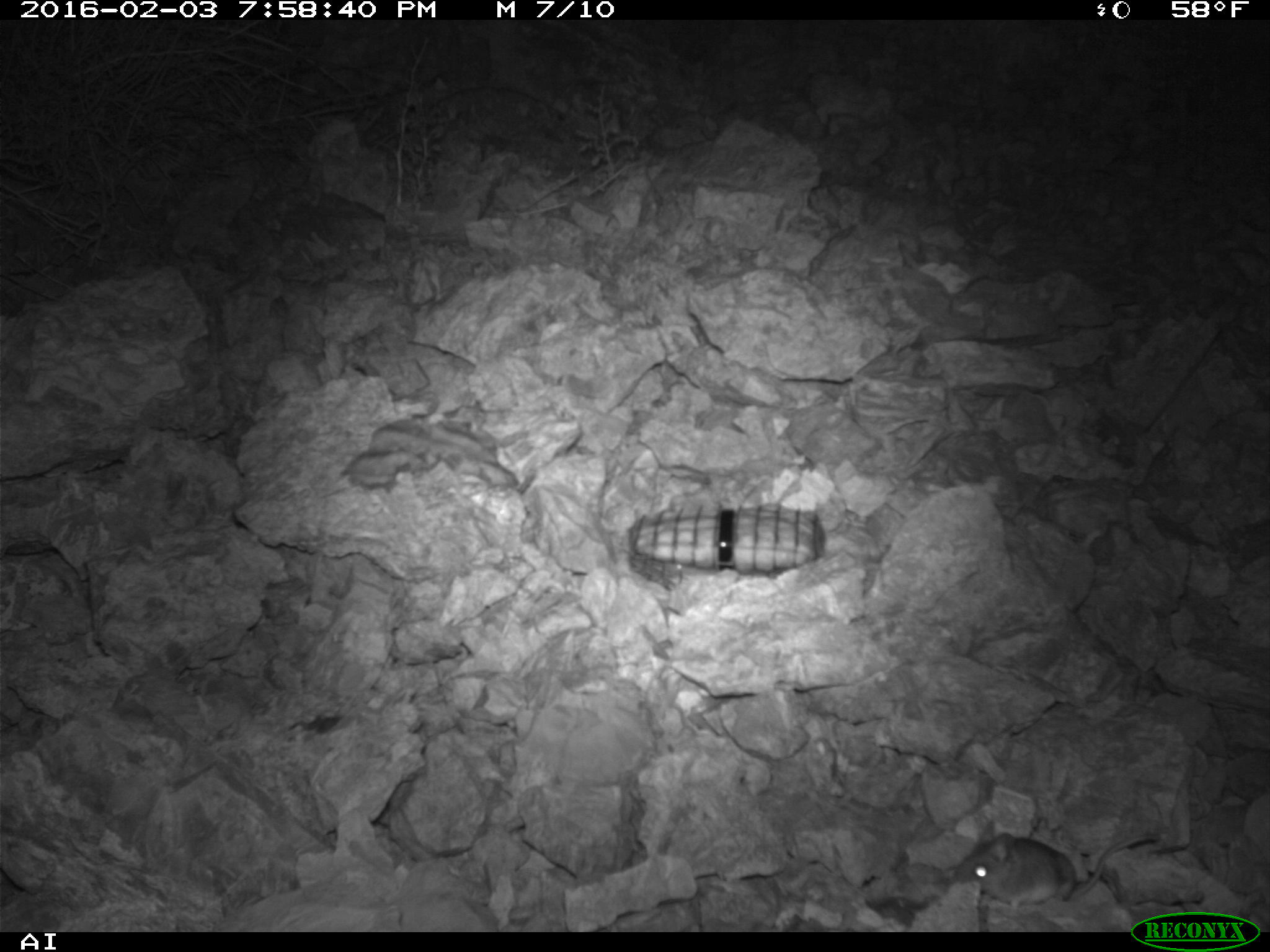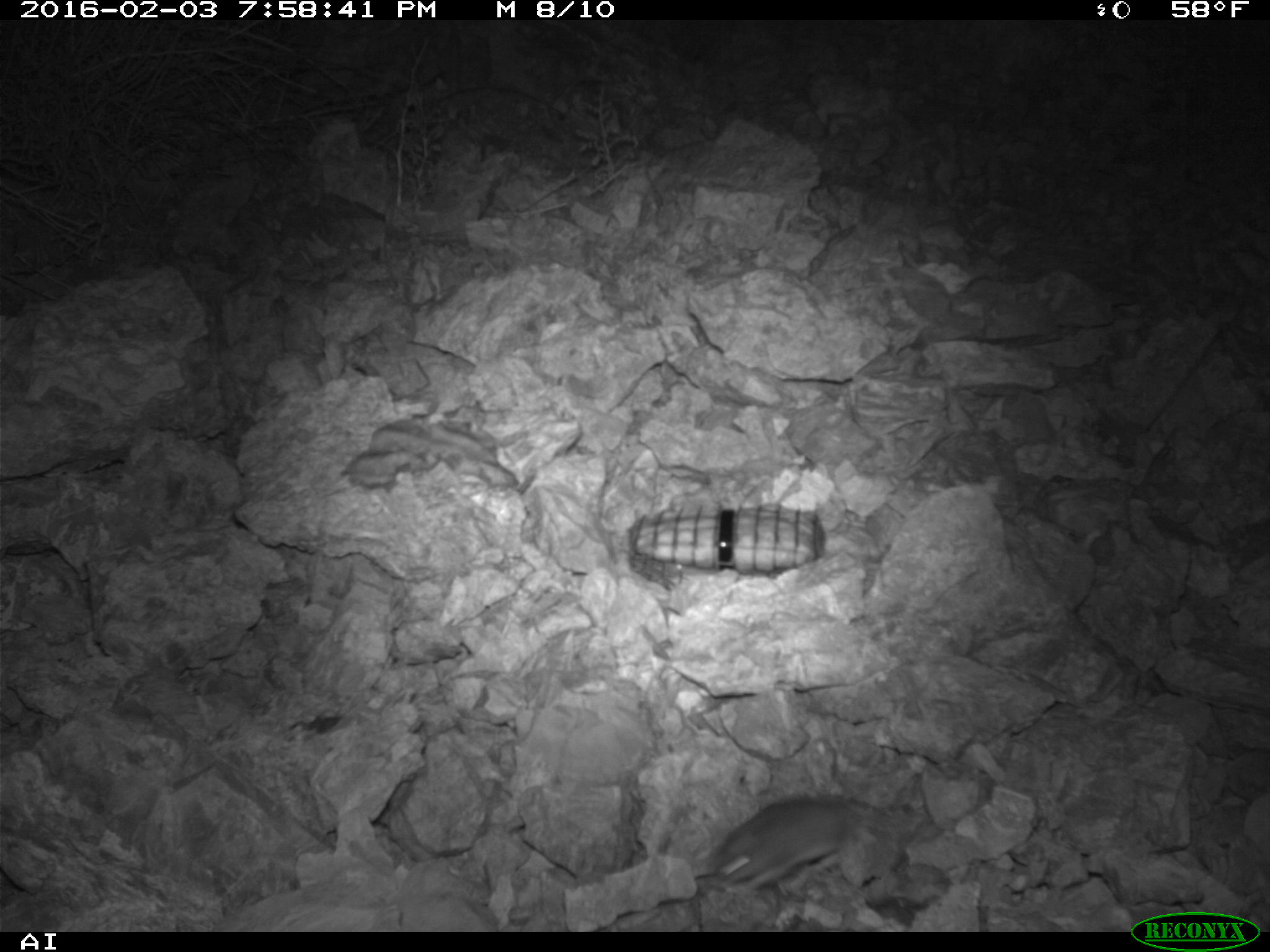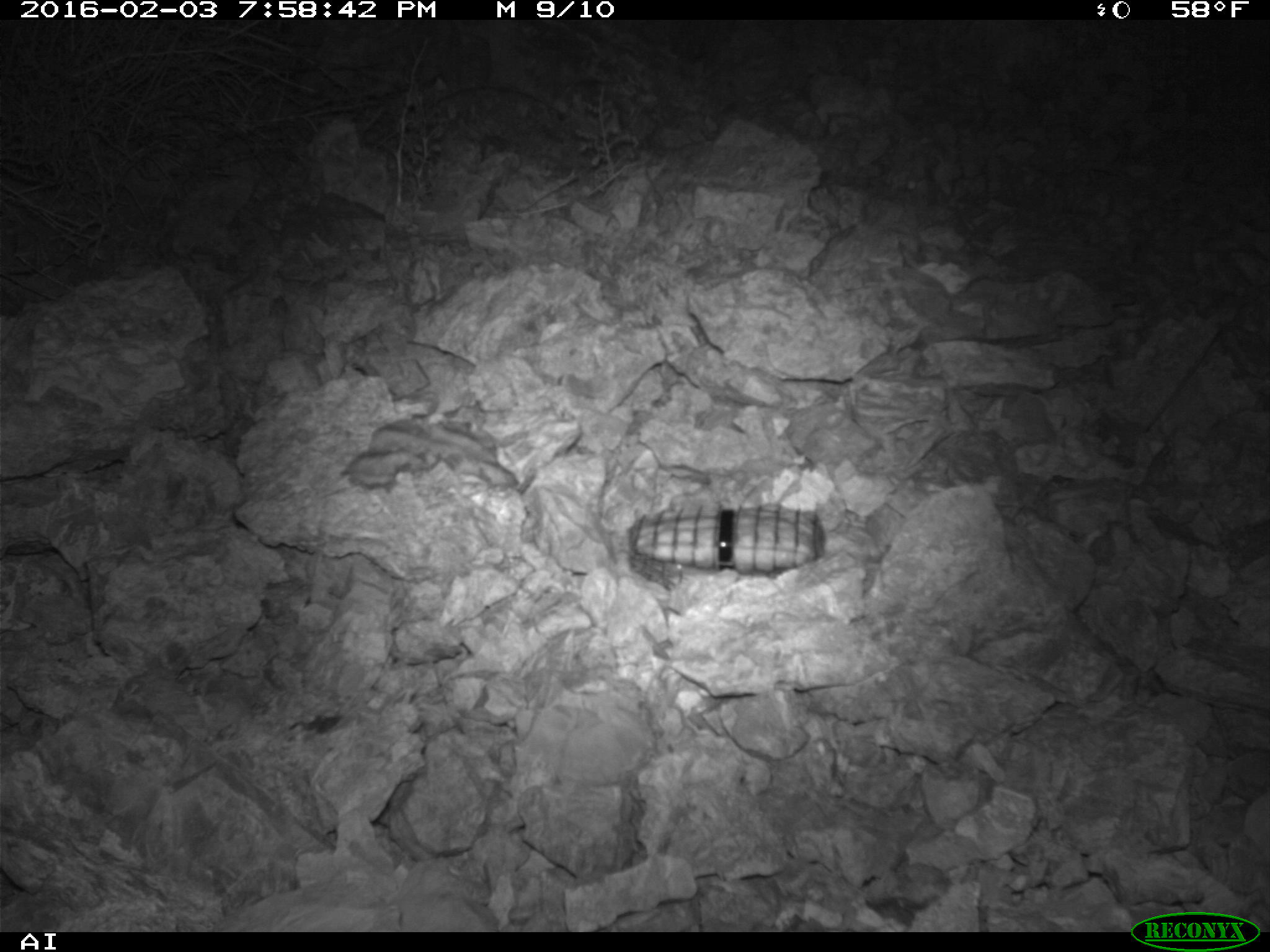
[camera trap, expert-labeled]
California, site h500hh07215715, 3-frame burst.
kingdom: Animalia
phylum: Chordata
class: Mammalia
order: Rodentia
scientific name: Rodentia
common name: rodent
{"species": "rodent (Rodentia)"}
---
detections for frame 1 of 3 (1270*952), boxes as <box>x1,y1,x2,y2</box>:
rodent: <box>956,820,1161,907</box>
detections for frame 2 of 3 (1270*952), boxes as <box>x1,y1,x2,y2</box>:
rodent: <box>710,794,896,892</box>